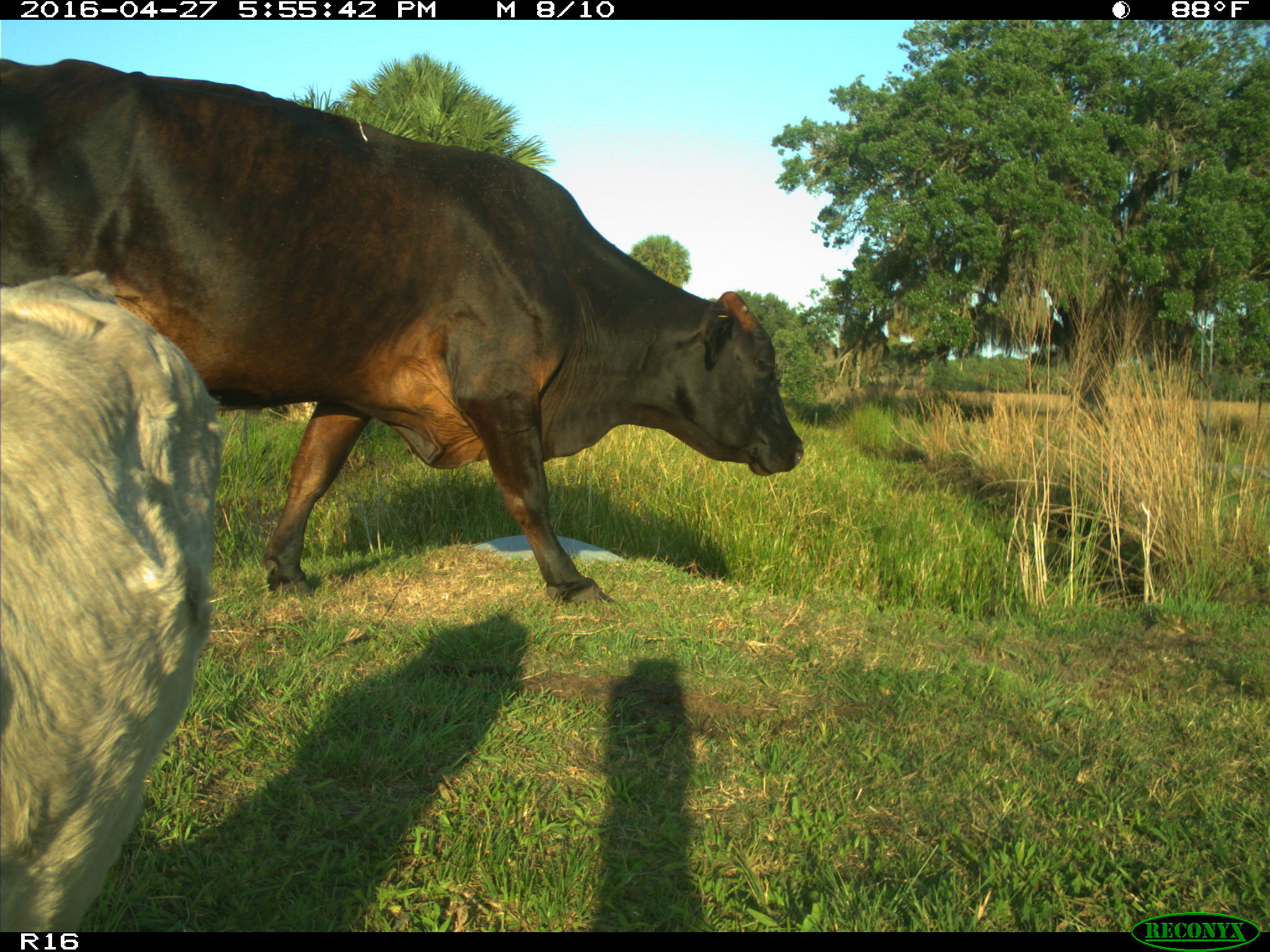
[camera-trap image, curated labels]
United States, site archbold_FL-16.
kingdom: Animalia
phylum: Chordata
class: Mammalia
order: Artiodactyla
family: Bovidae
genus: Bos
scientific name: Bos taurus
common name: domestic cow